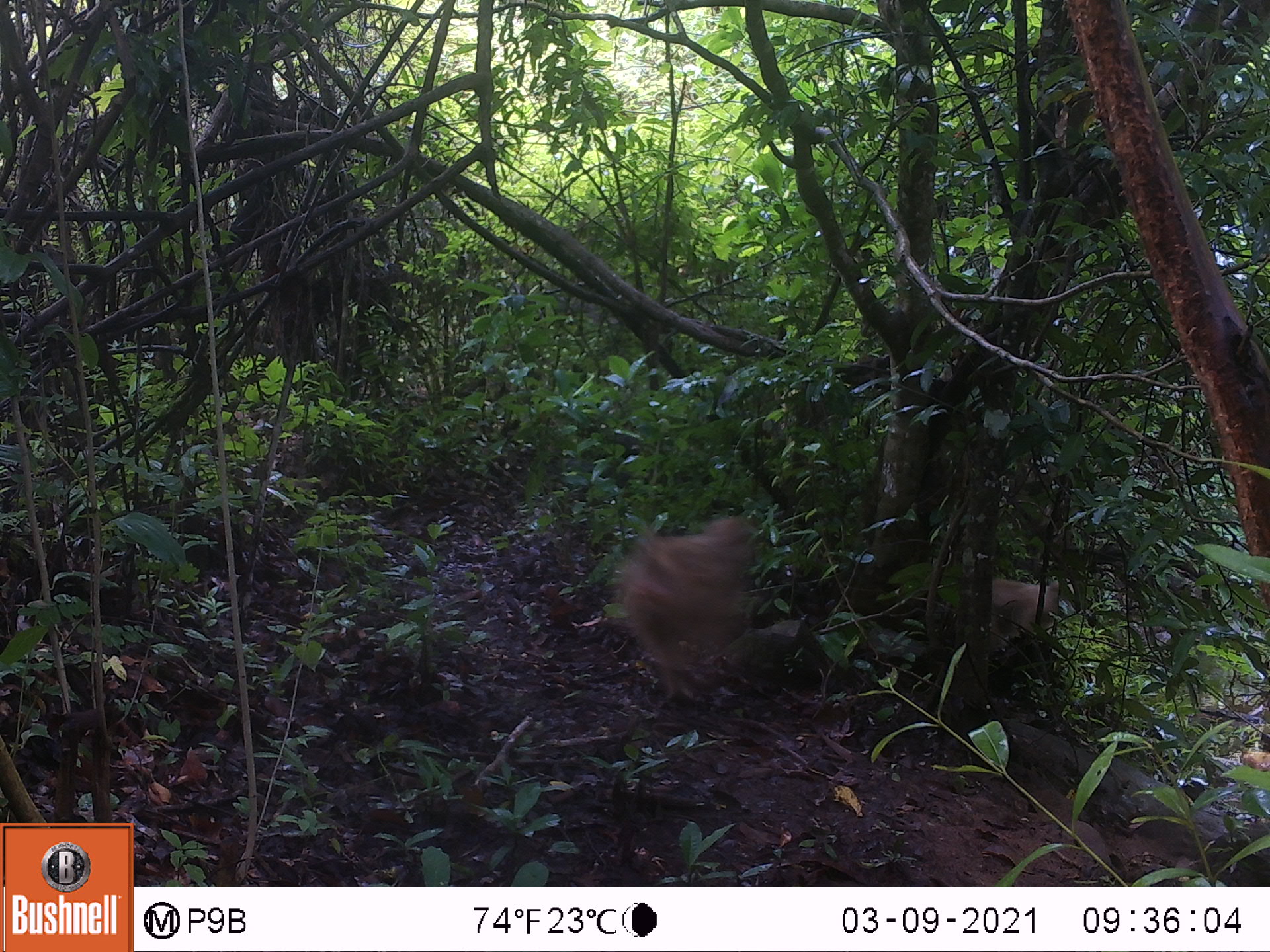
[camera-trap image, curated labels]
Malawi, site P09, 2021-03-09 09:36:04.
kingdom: Animalia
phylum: Chordata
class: Mammalia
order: Primates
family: Cercopithecidae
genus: Papio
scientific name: Papio cynocephalus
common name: yellow baboon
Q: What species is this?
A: Yellow baboon (Papio cynocephalus).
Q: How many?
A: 2.